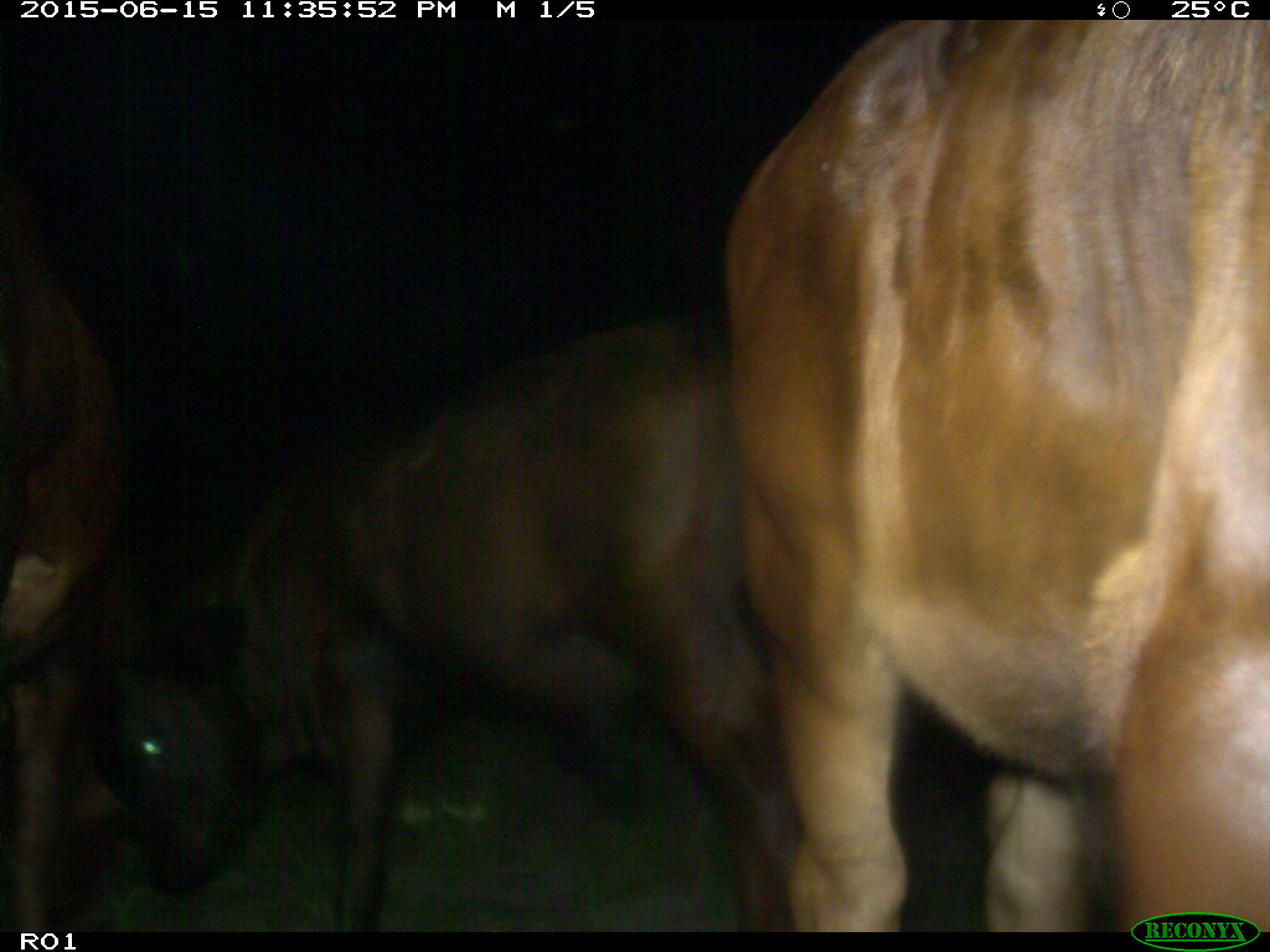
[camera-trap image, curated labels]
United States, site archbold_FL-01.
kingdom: Animalia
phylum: Chordata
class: Mammalia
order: Artiodactyla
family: Bovidae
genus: Bos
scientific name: Bos taurus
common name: domestic cow